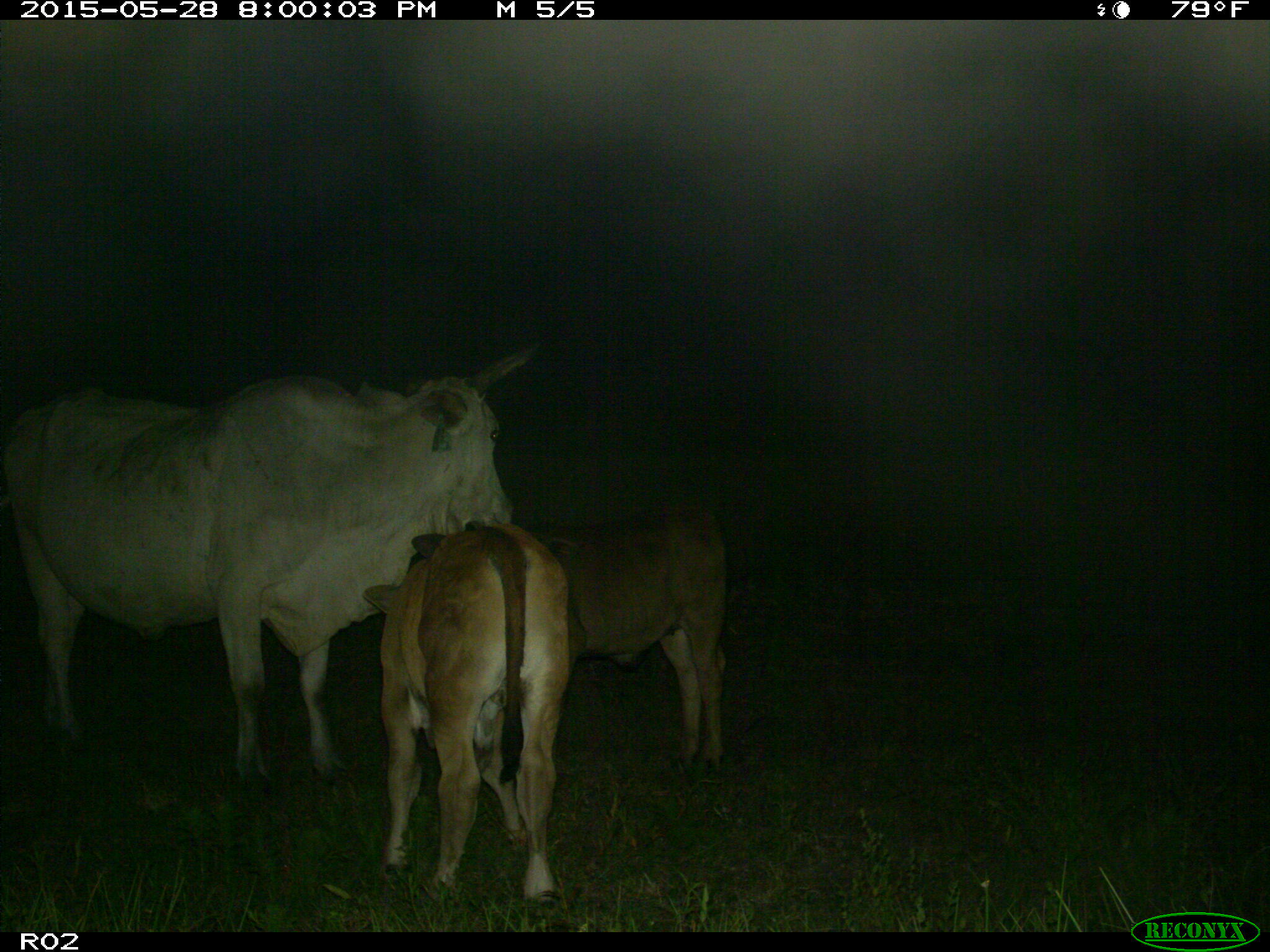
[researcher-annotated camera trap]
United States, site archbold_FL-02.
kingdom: Animalia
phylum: Chordata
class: Mammalia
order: Artiodactyla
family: Bovidae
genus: Bos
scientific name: Bos taurus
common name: domestic cow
Bos taurus (domestic cow).